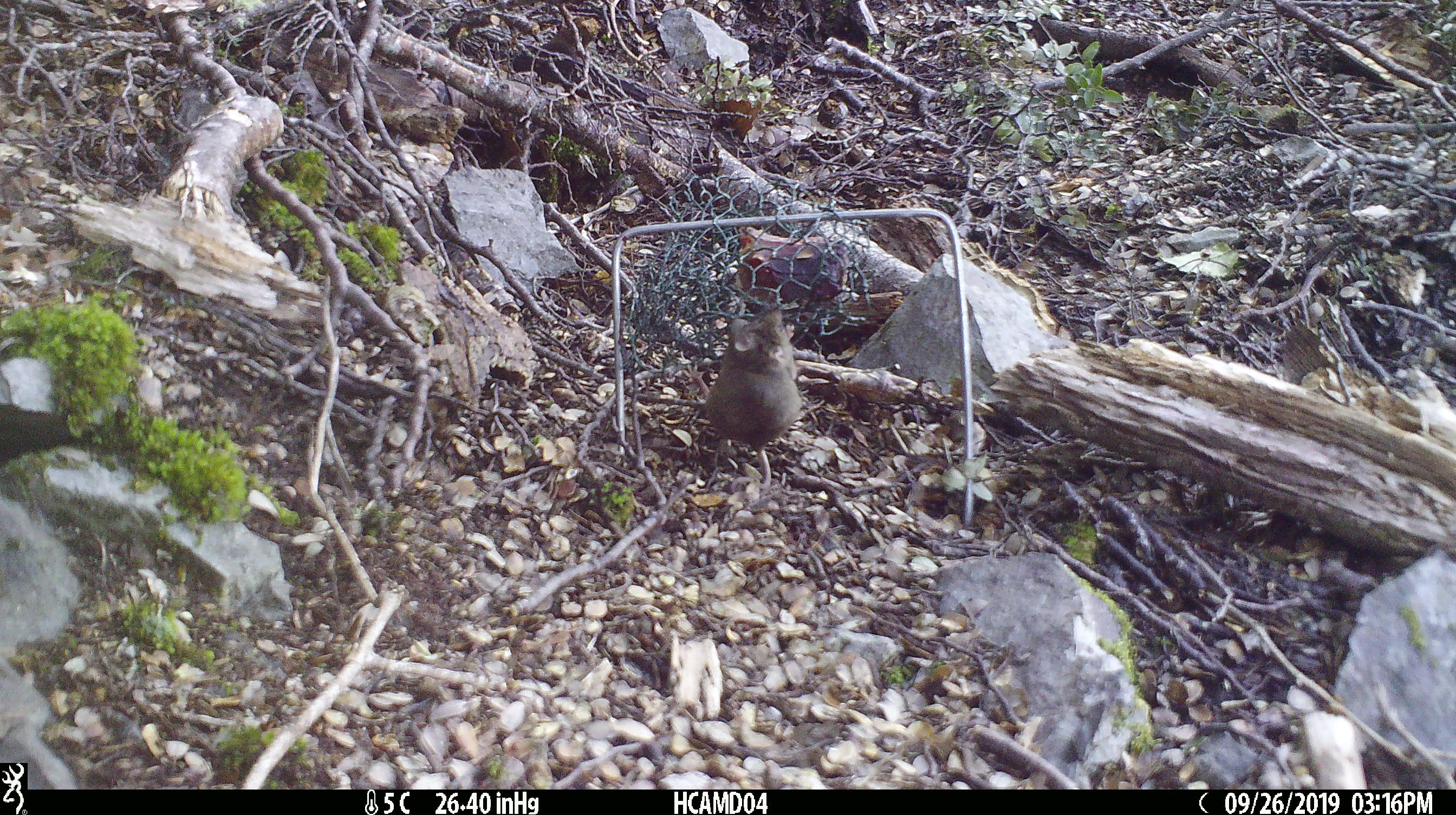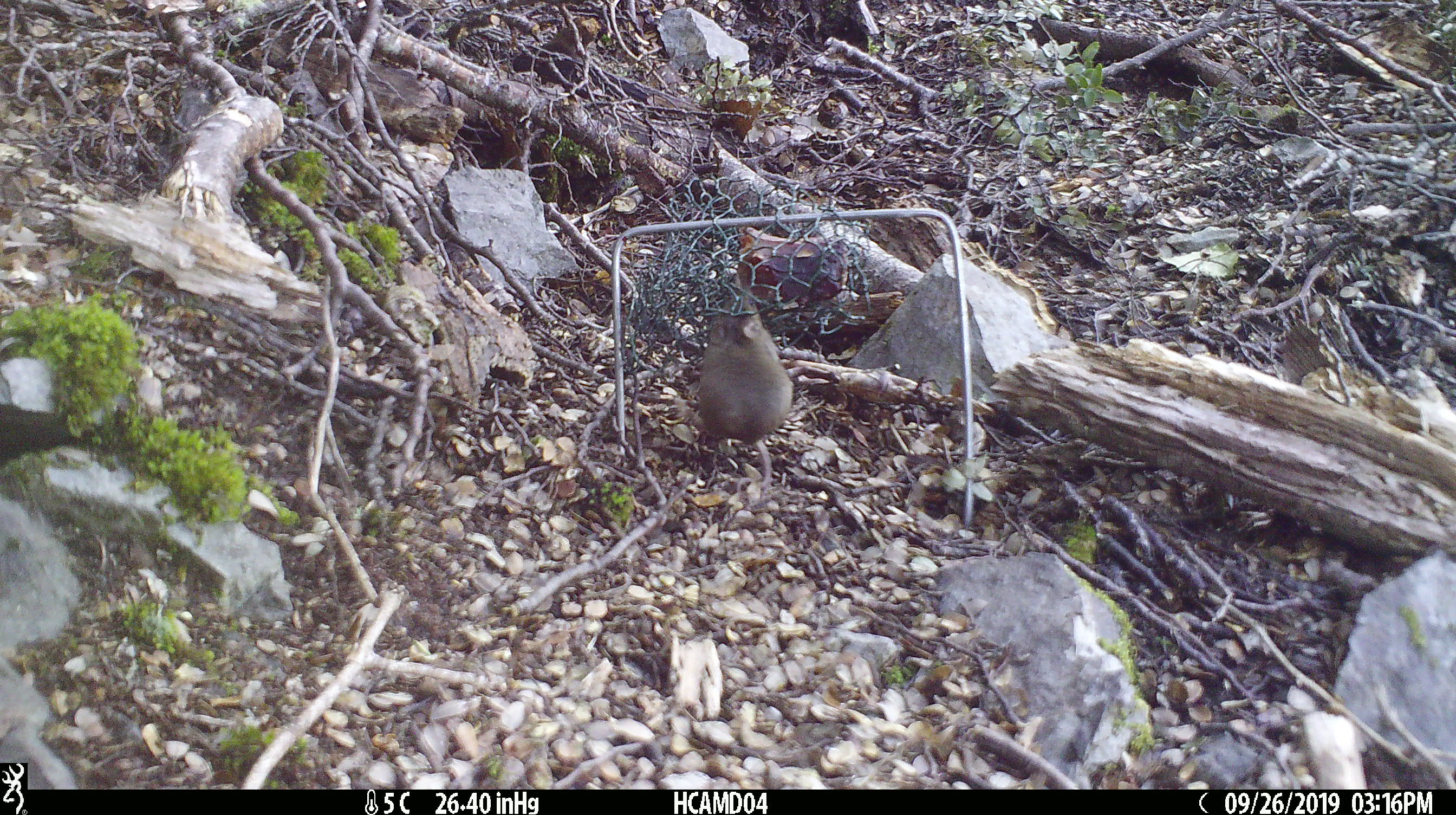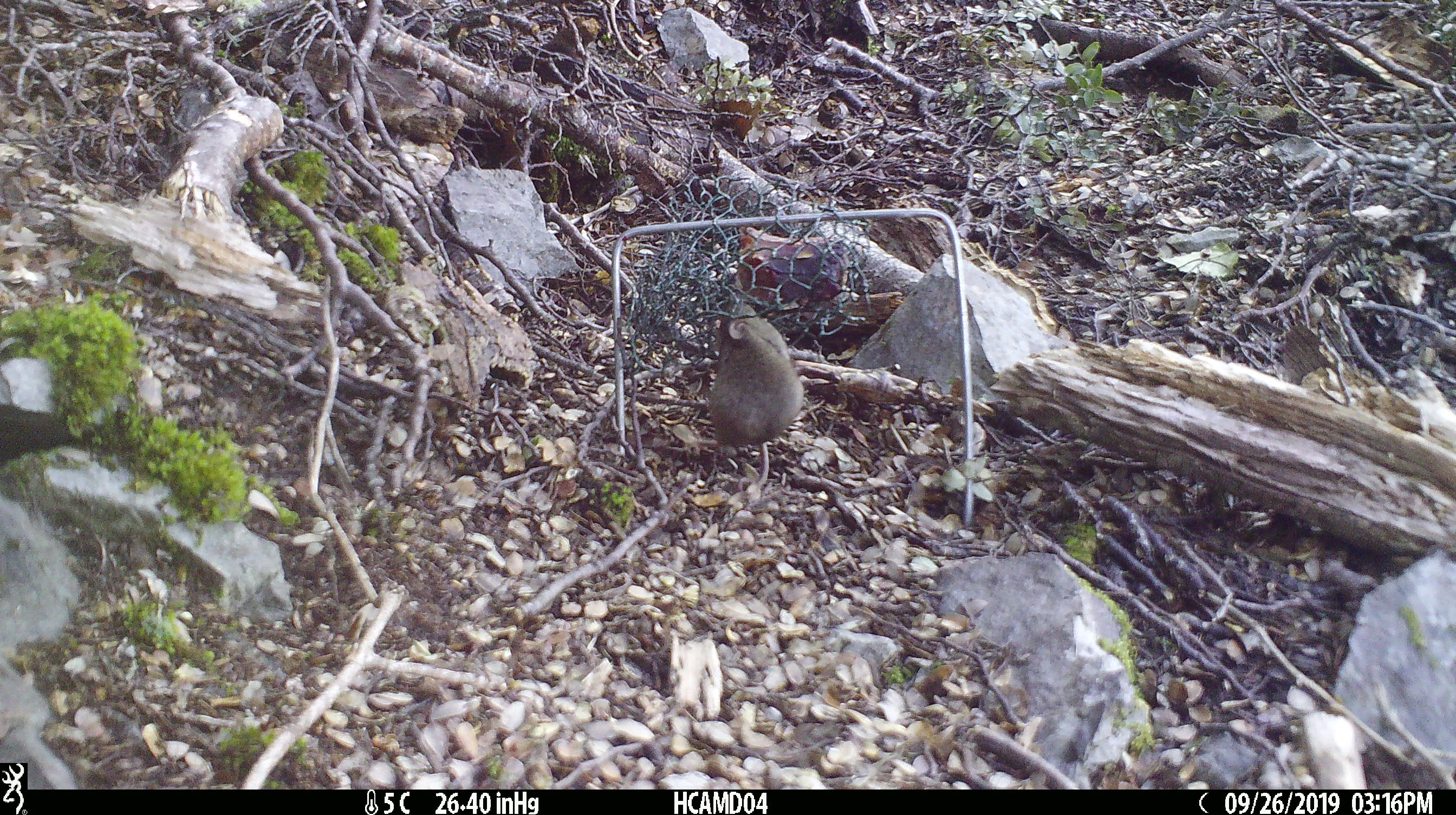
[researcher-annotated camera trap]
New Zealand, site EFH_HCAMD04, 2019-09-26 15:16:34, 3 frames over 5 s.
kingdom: Animalia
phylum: Chordata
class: Mammalia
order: Rodentia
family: Muridae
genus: Mus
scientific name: Mus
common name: mouse